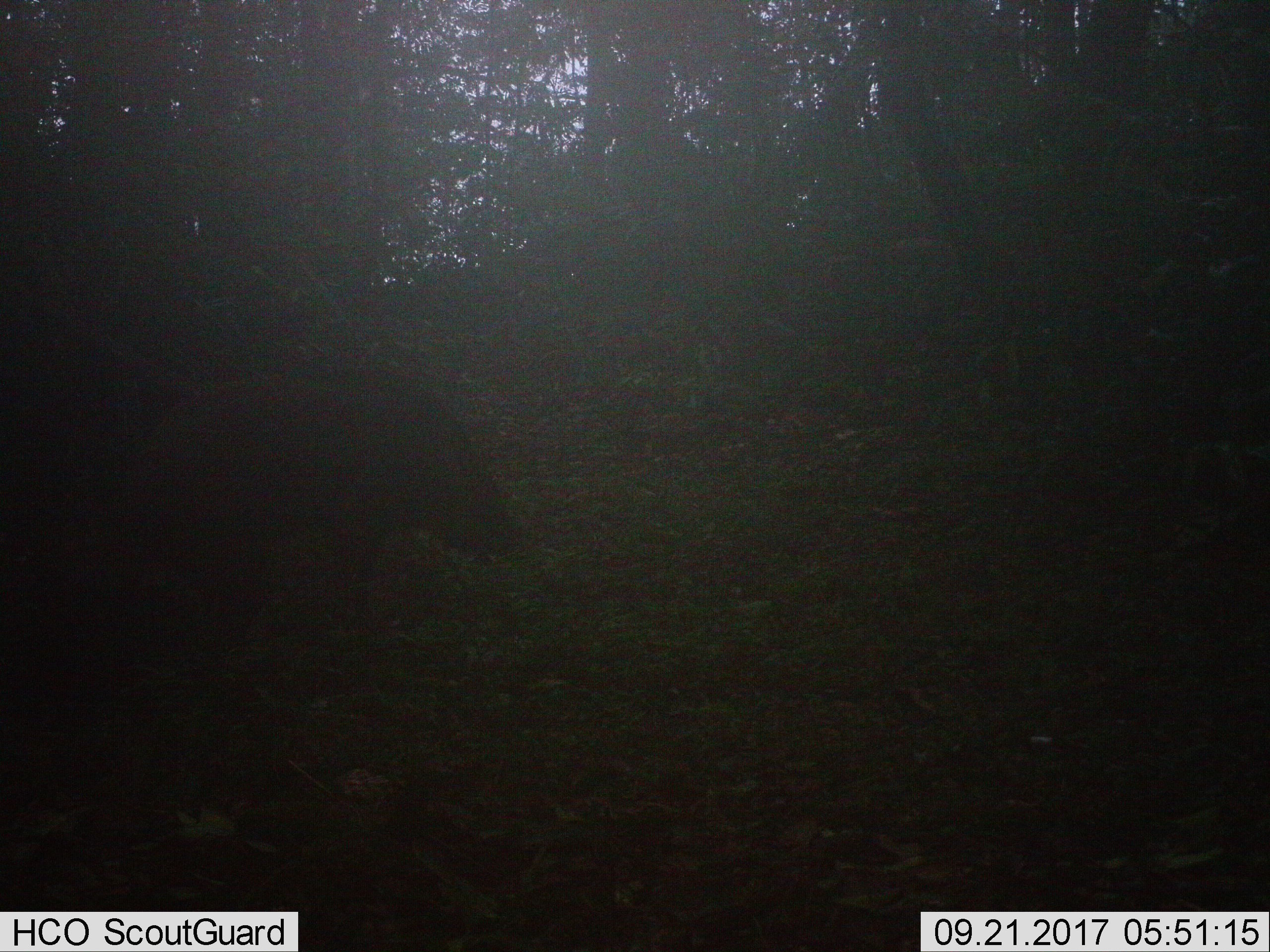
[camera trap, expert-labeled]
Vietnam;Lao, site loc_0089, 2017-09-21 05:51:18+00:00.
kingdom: Animalia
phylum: Chordata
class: Mammalia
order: Artiodactyla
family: Suidae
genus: Sus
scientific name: Sus scrofa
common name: eurasian wild pig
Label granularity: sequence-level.